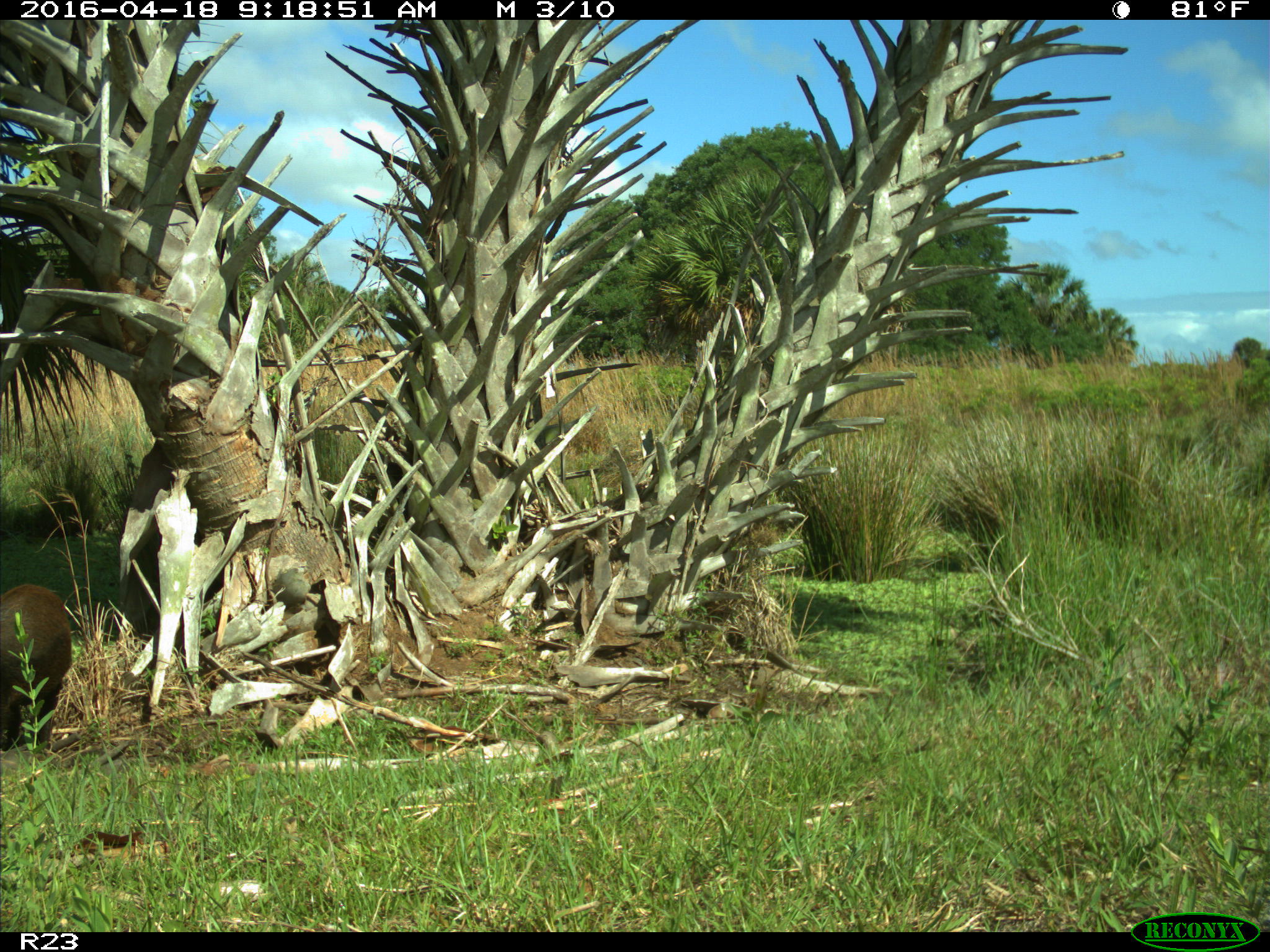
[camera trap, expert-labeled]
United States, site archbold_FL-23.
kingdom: Animalia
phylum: Chordata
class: Mammalia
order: Artiodactyla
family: Suidae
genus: Sus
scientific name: Sus scrofa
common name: wild boar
Sus scrofa (wild boar).